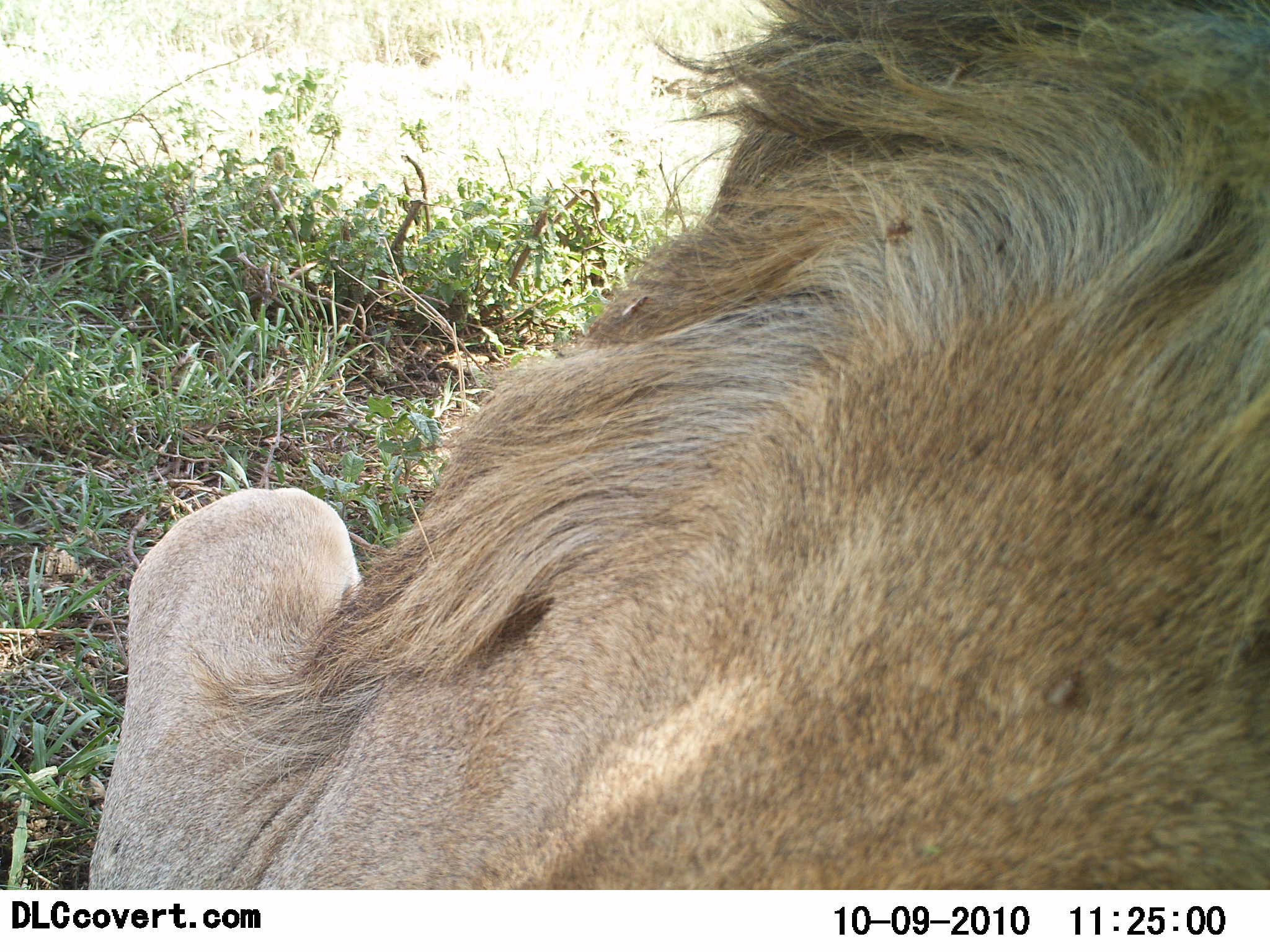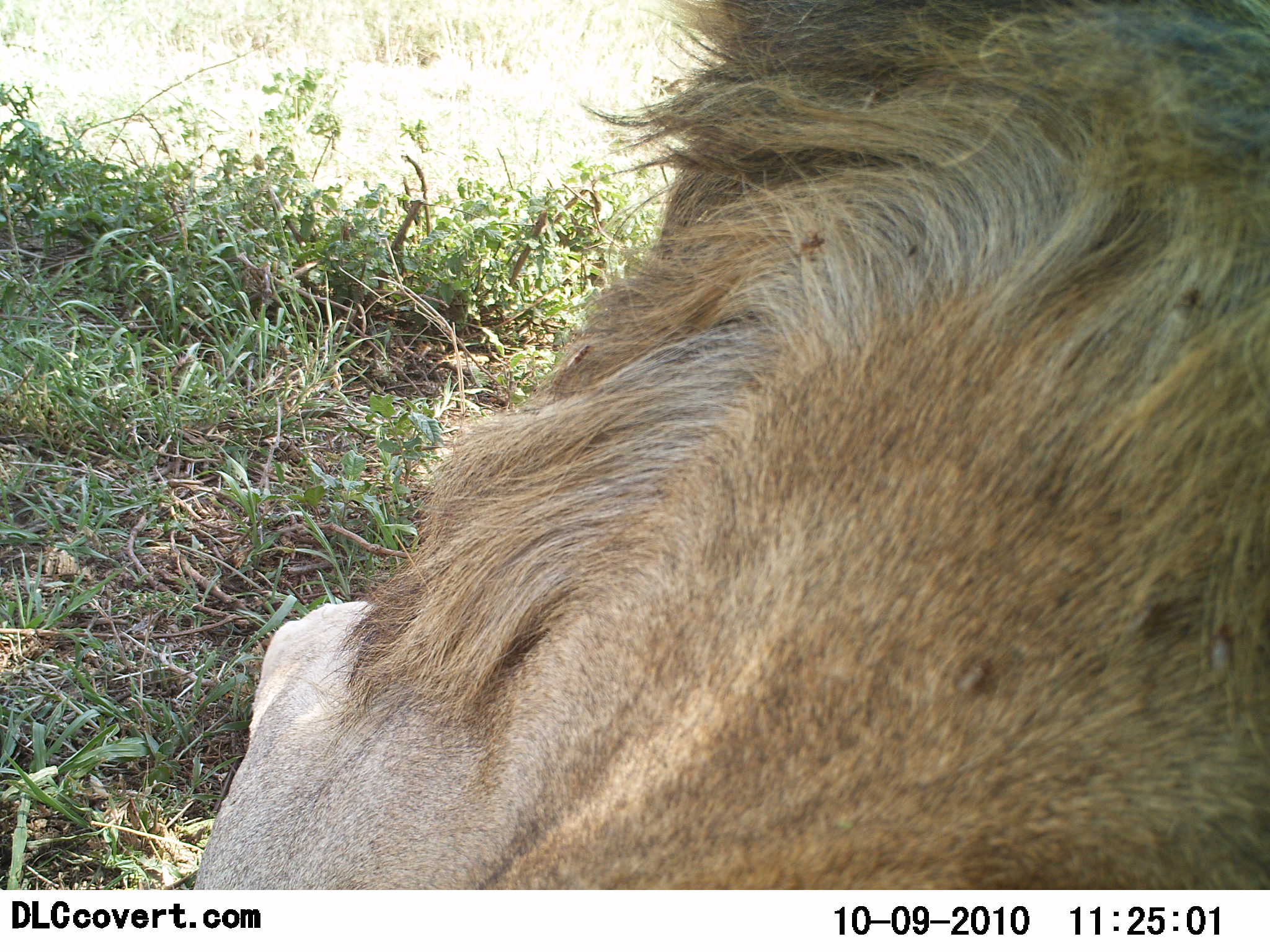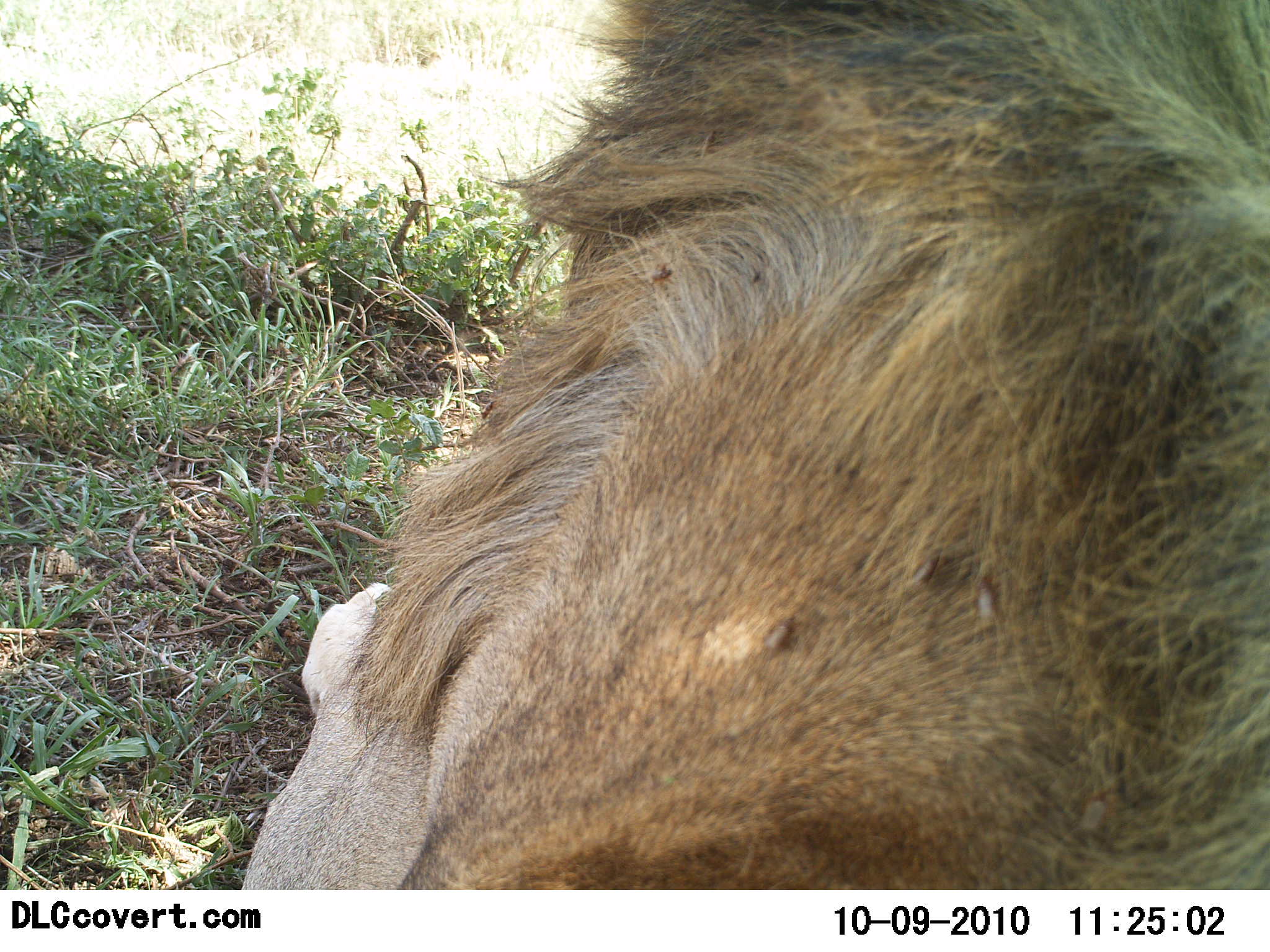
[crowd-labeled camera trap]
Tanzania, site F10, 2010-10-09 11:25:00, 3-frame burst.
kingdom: Animalia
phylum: Chordata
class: Mammalia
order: Carnivora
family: Felidae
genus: Panthera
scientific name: Panthera leo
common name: lion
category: lionmale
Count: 1.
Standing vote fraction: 6%.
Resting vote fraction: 89%.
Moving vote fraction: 6%.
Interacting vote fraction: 0%.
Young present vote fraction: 0%.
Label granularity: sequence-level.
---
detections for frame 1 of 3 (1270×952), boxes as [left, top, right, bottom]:
animal: [85, 1, 1270, 889]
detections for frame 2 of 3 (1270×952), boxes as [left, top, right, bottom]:
animal: [190, 0, 1270, 890]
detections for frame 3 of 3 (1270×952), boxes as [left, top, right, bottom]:
animal: [240, 0, 1270, 889]